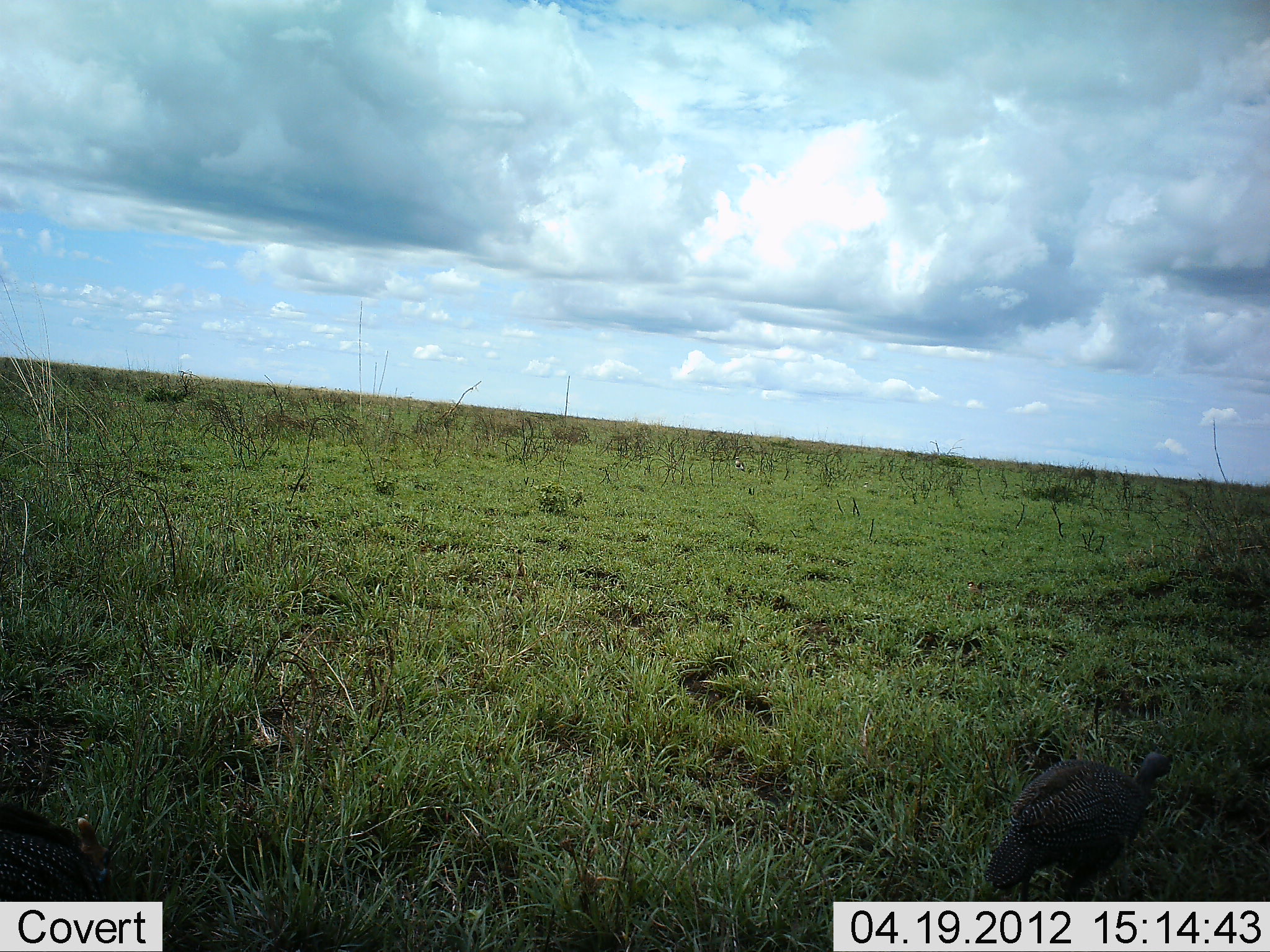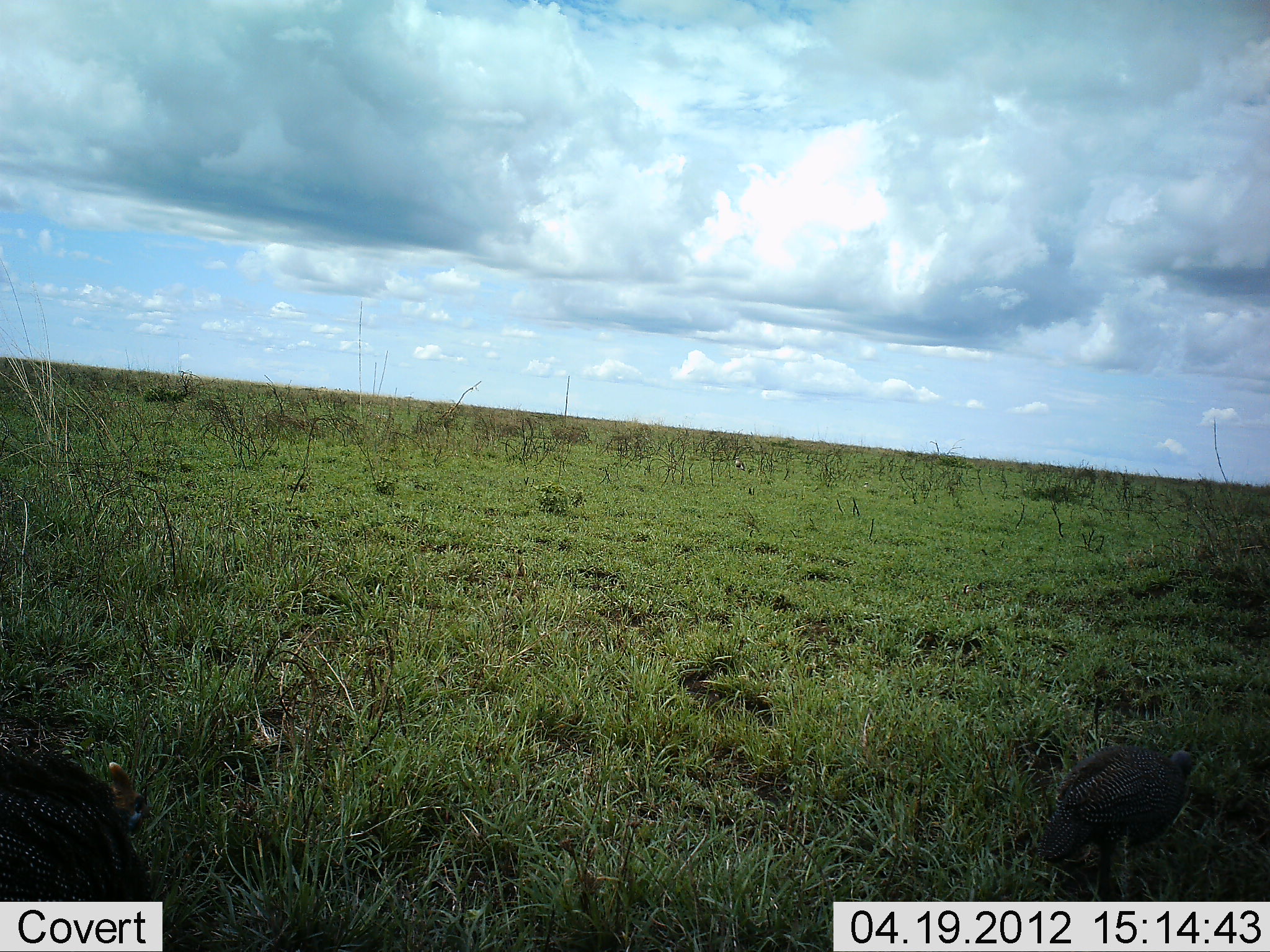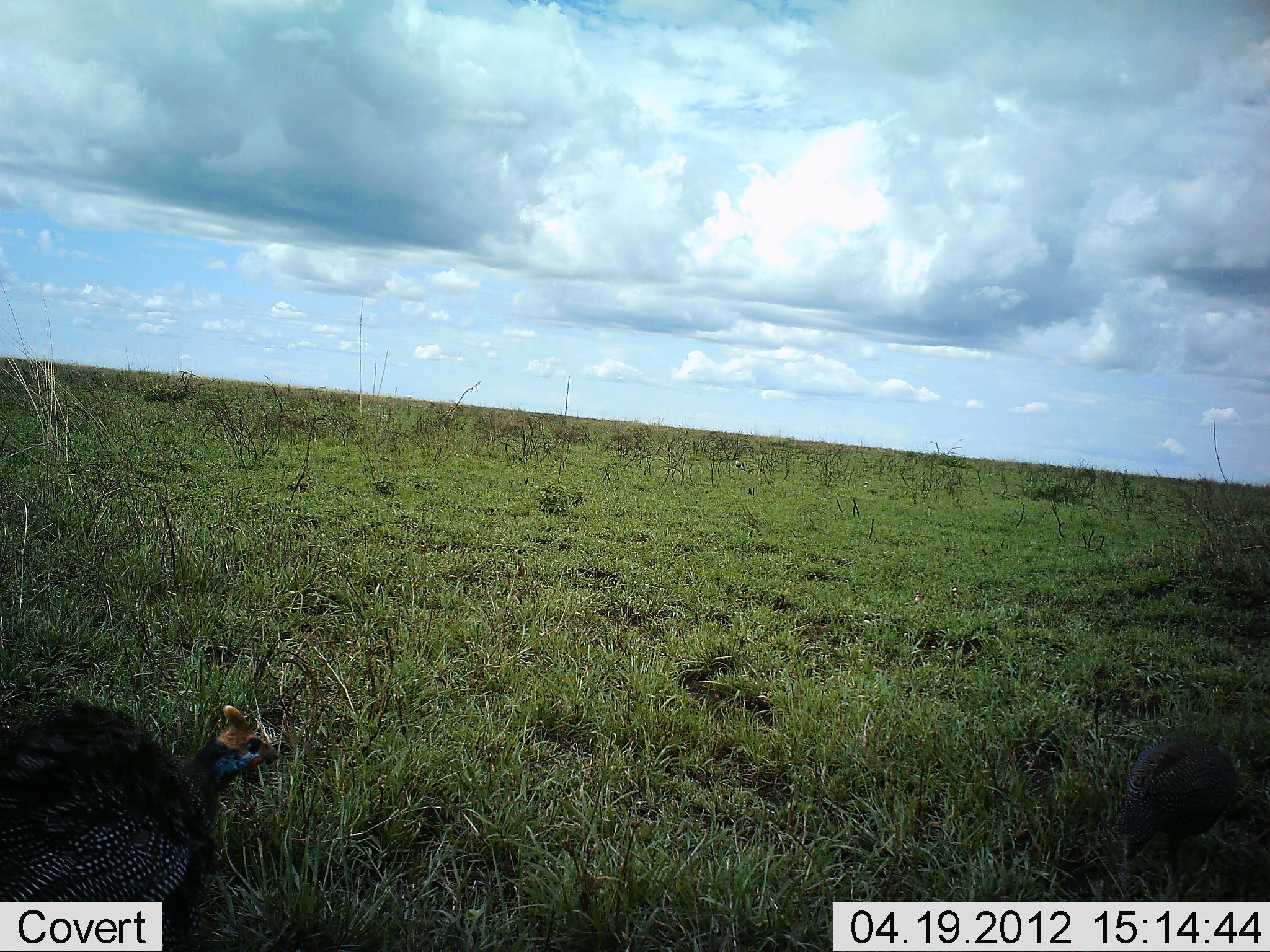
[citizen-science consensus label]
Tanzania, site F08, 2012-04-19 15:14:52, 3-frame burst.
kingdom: Animalia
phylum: Chordata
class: Aves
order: Galliformes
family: Numididae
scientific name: Numididae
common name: guinea fowl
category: guineafowl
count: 2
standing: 13%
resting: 0%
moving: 87%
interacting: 7%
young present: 0%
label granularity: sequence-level